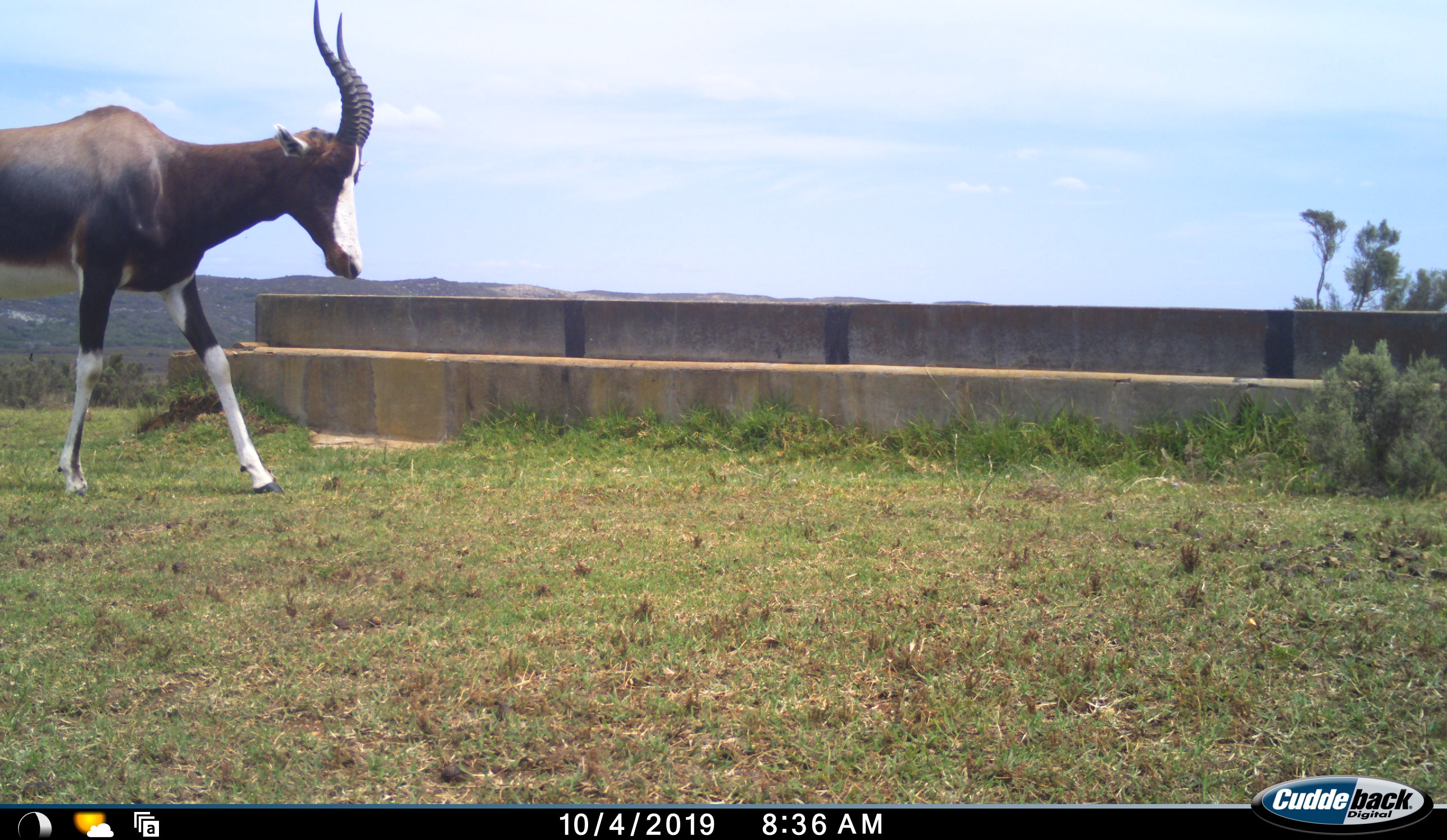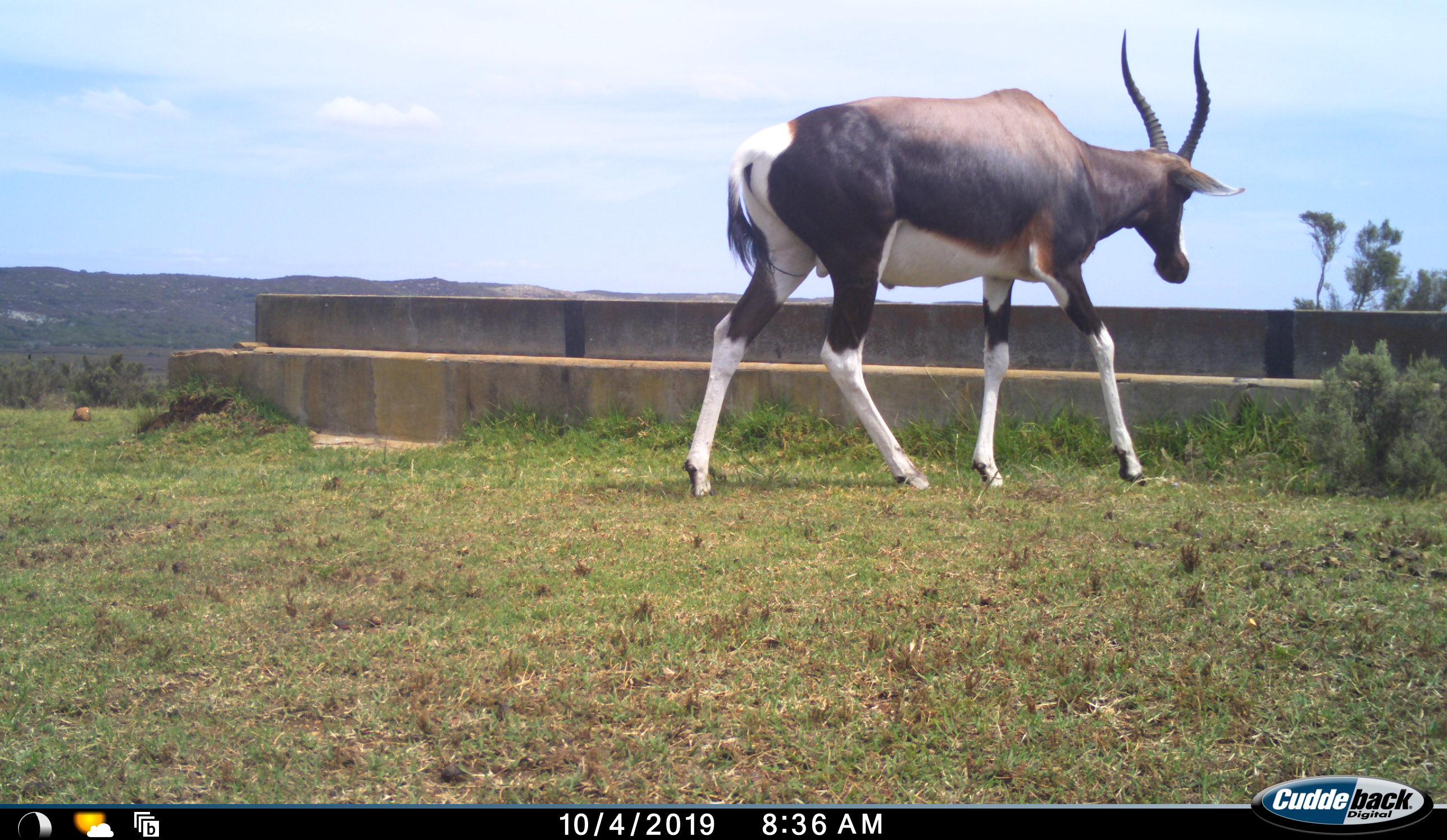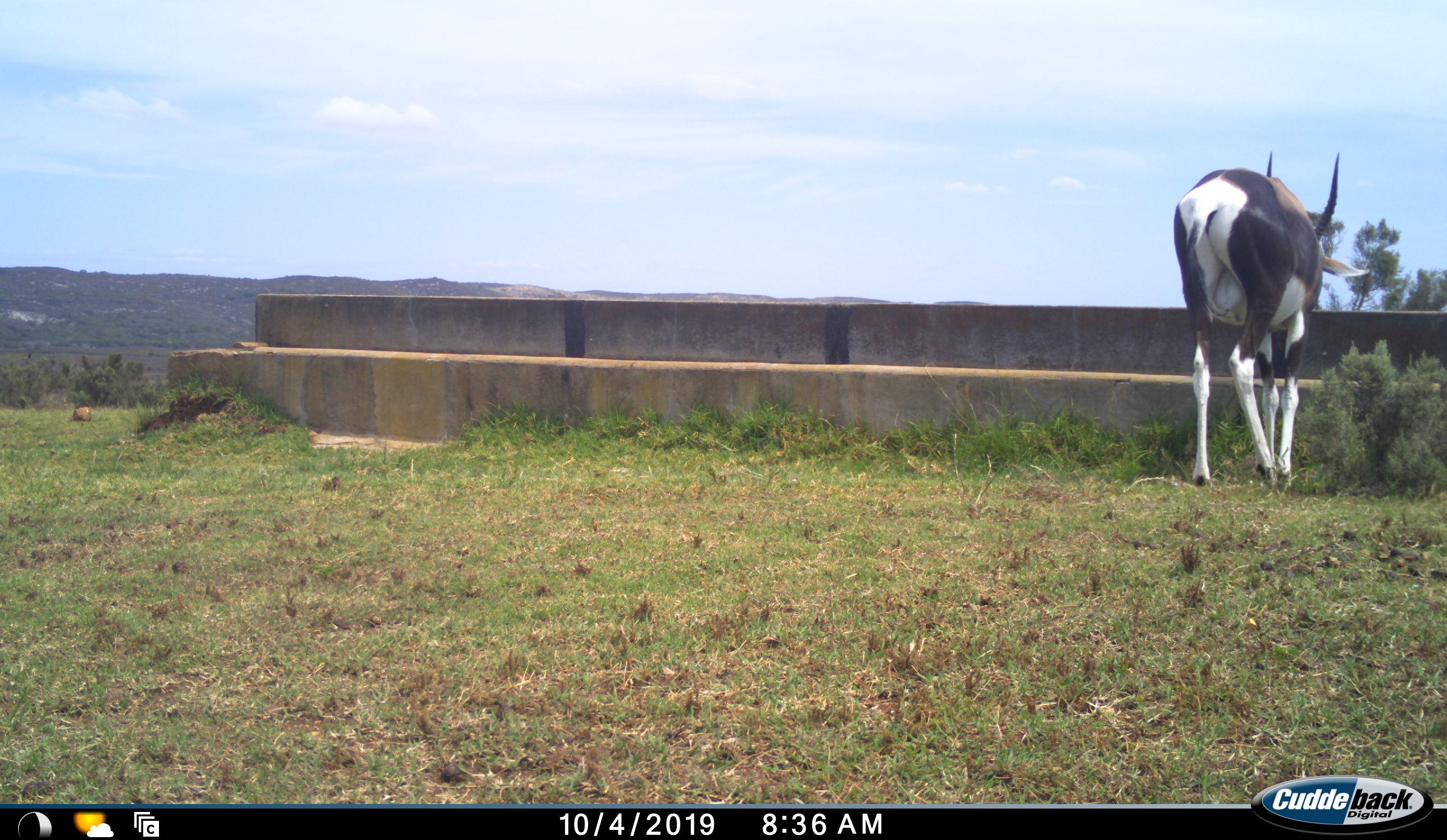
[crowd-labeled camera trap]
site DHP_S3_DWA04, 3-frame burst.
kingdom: Animalia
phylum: Chordata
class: Mammalia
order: Artiodactyla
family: Bovidae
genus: Damaliscus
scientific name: Damaliscus pygargus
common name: bontebok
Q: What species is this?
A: Bontebok (Damaliscus pygargus).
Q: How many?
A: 1.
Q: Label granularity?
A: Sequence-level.